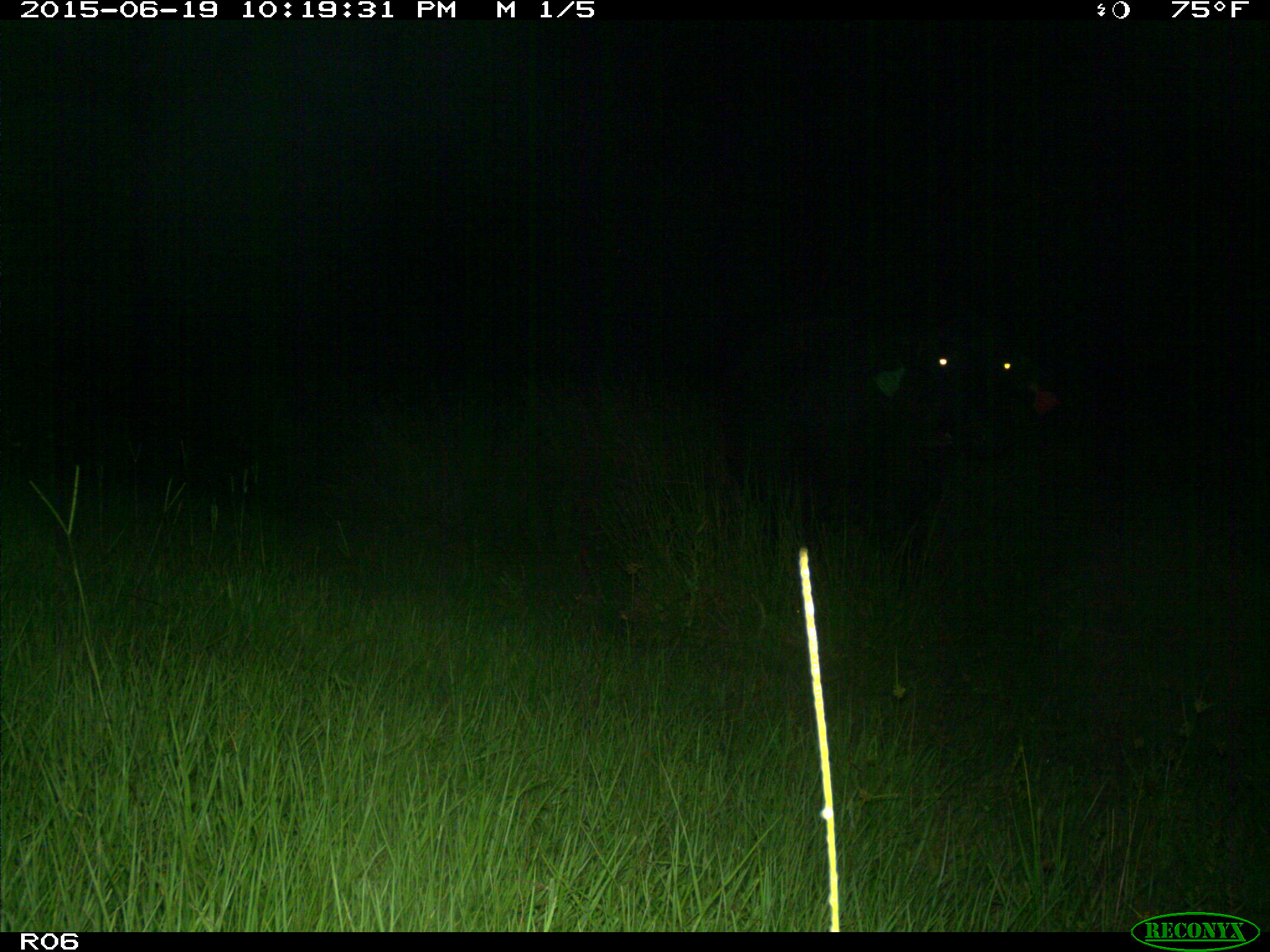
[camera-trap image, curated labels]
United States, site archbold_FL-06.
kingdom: Animalia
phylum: Chordata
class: Mammalia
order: Artiodactyla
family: Bovidae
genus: Bos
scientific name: Bos taurus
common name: domestic cow